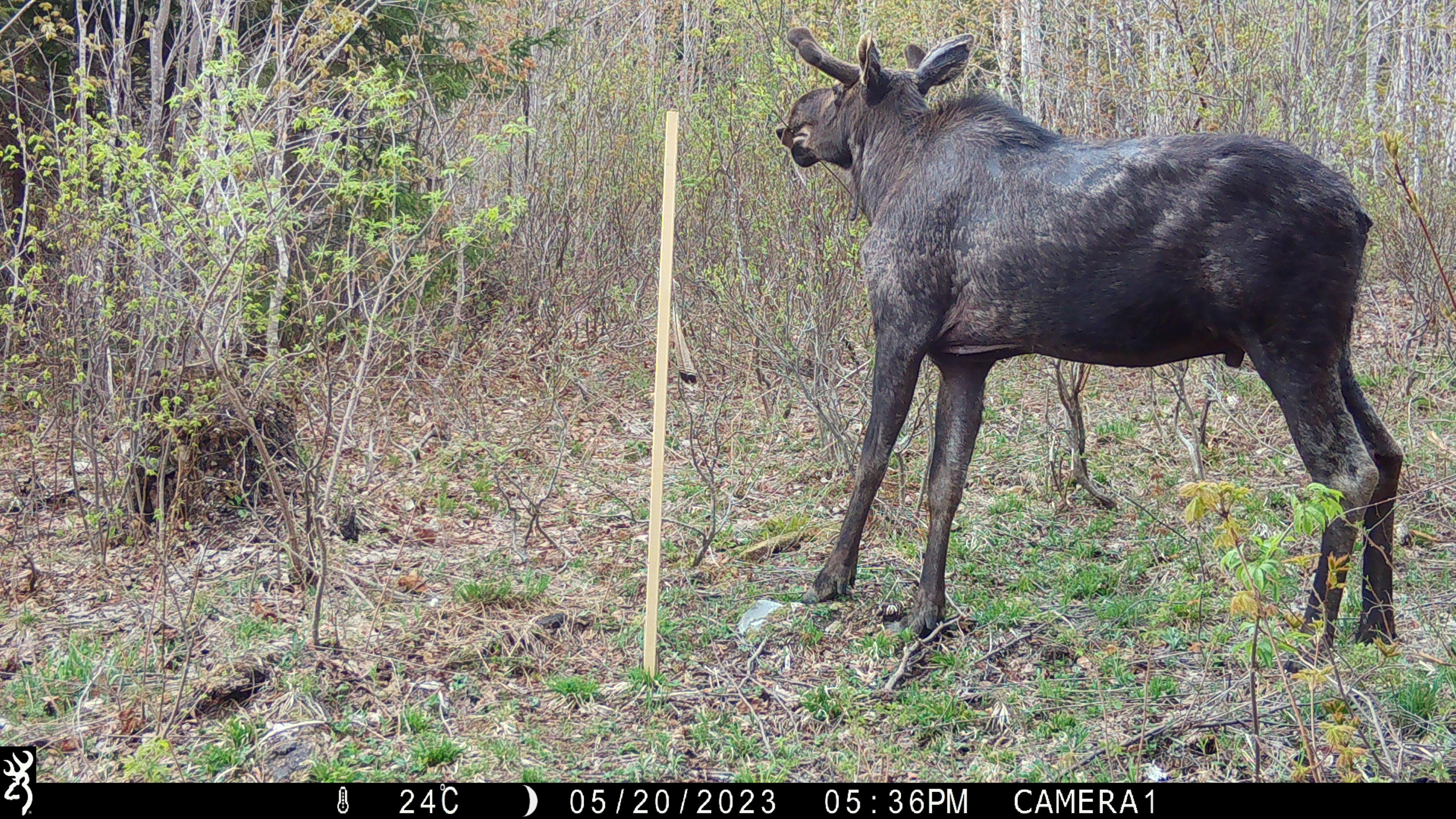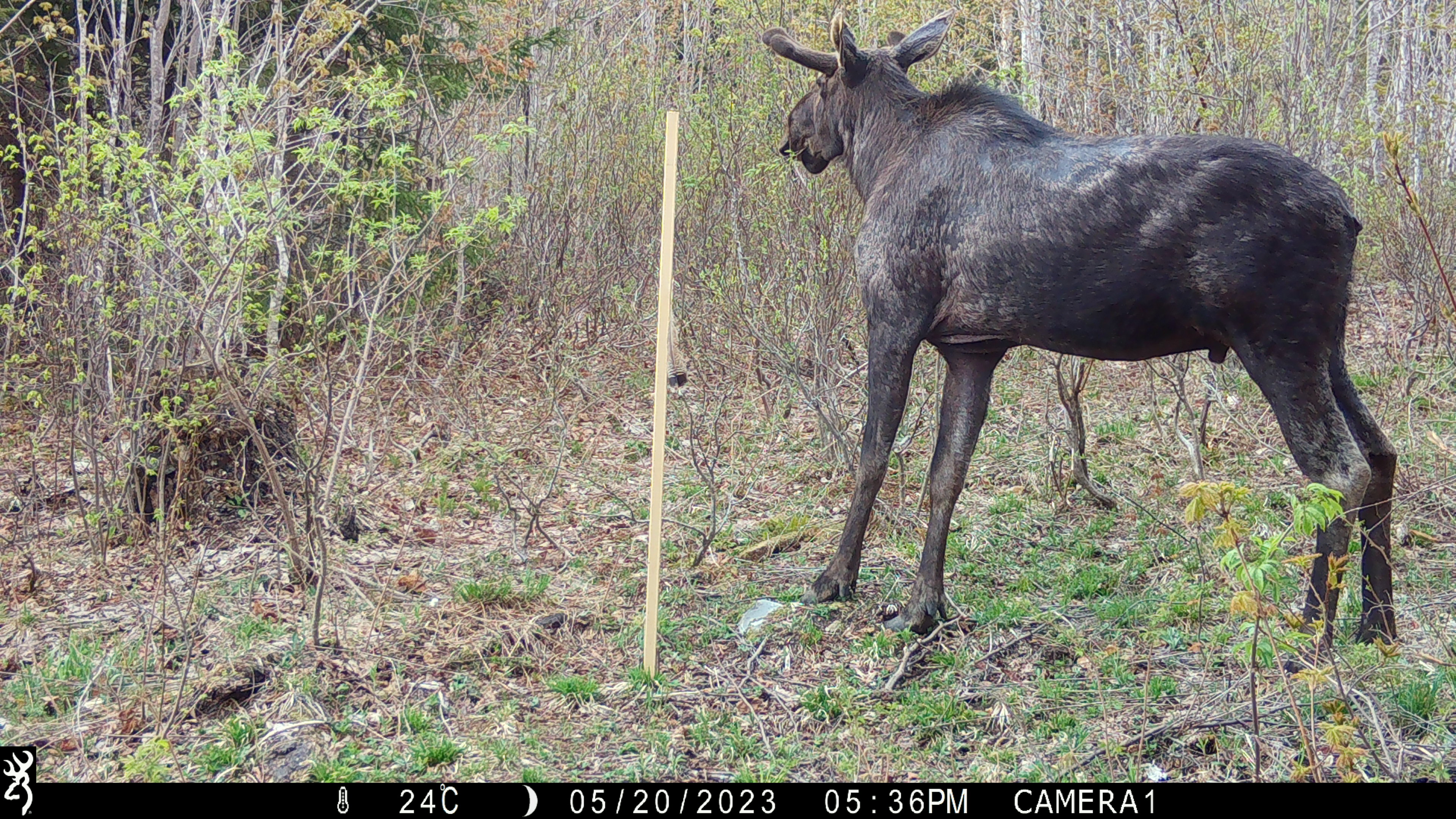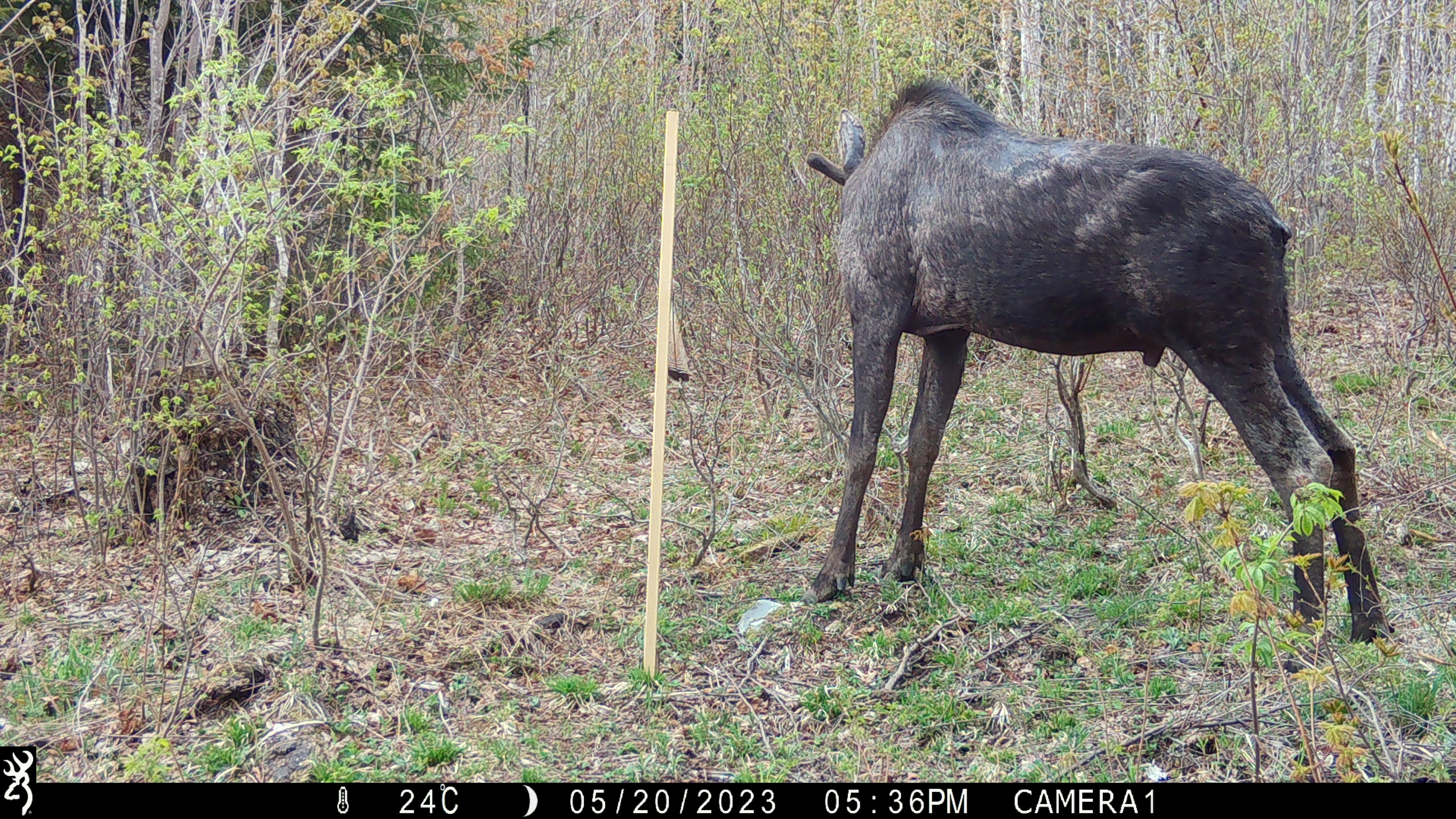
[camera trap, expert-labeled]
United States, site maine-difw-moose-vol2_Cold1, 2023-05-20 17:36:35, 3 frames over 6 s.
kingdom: Animalia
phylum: Chordata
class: Mammalia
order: Artiodactyla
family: Cervidae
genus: Alces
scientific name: Alces alces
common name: moose